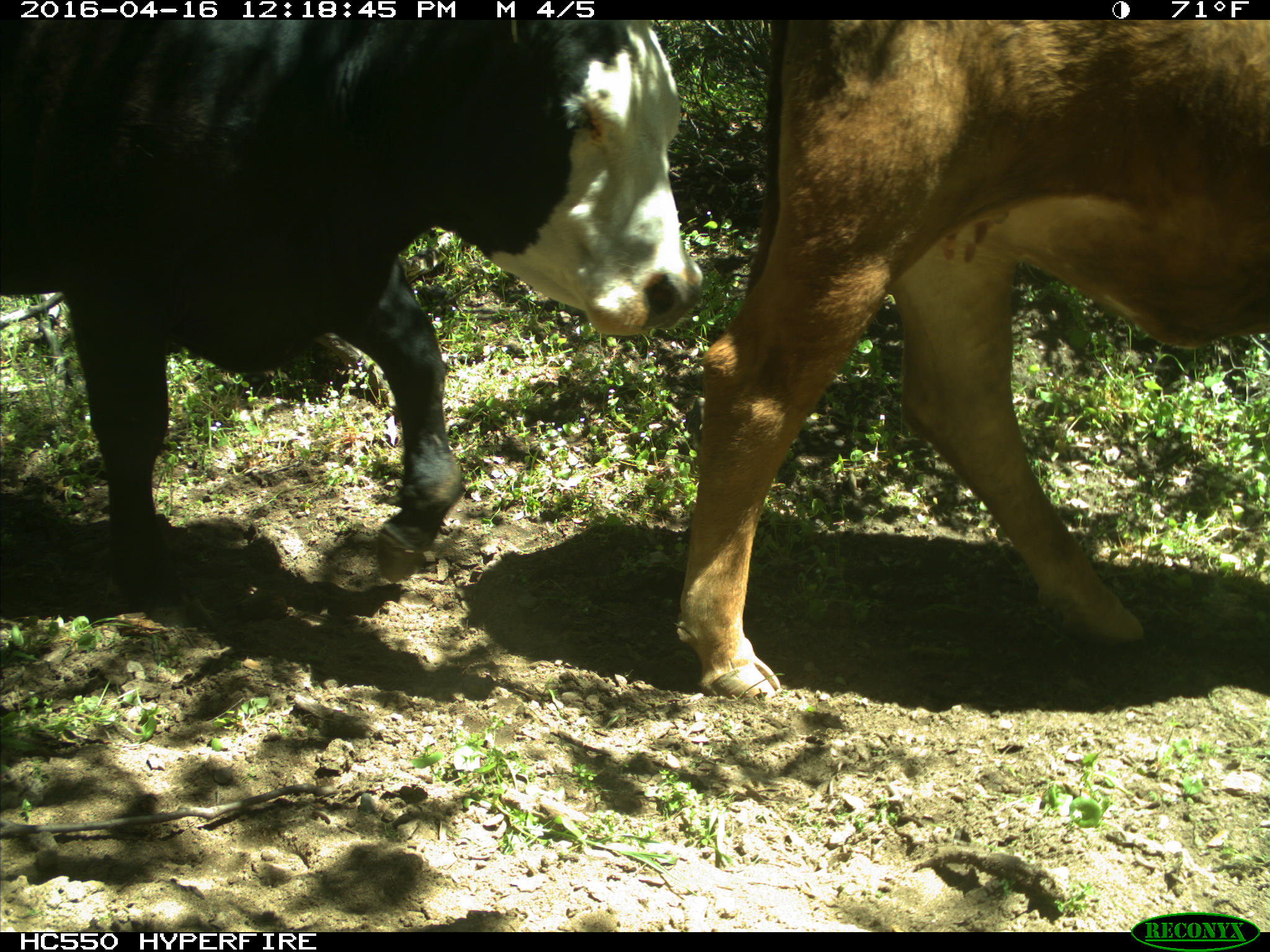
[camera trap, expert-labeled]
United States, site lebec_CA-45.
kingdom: Animalia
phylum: Chordata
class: Mammalia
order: Artiodactyla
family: Bovidae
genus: Bos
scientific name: Bos taurus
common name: domestic cow